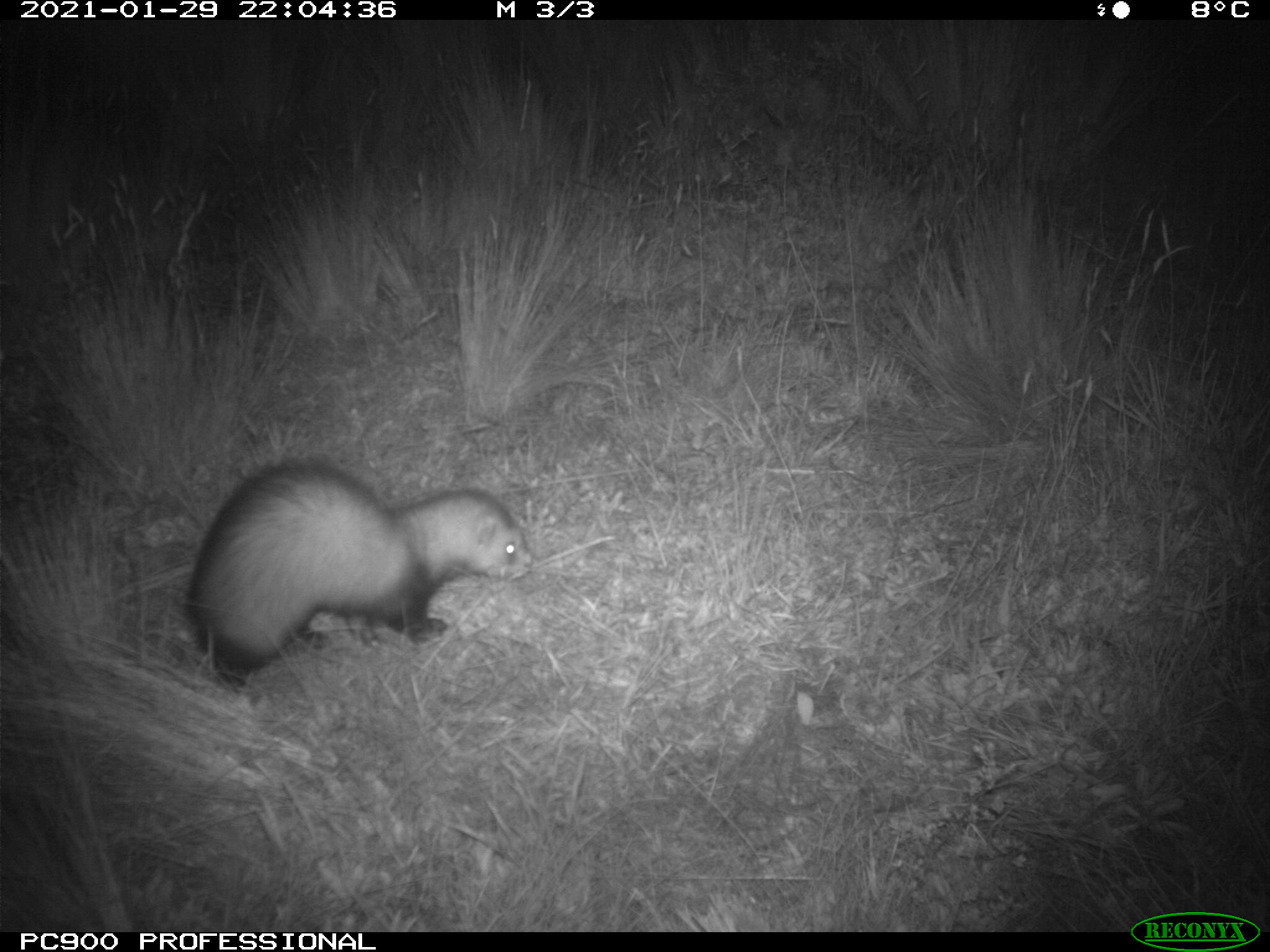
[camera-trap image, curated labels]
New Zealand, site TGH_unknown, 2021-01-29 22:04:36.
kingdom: Animalia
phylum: Chordata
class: Mammalia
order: Carnivora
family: Mustelidae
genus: Mustela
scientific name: Mustela furo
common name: ferret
Ferret (Mustela furo).